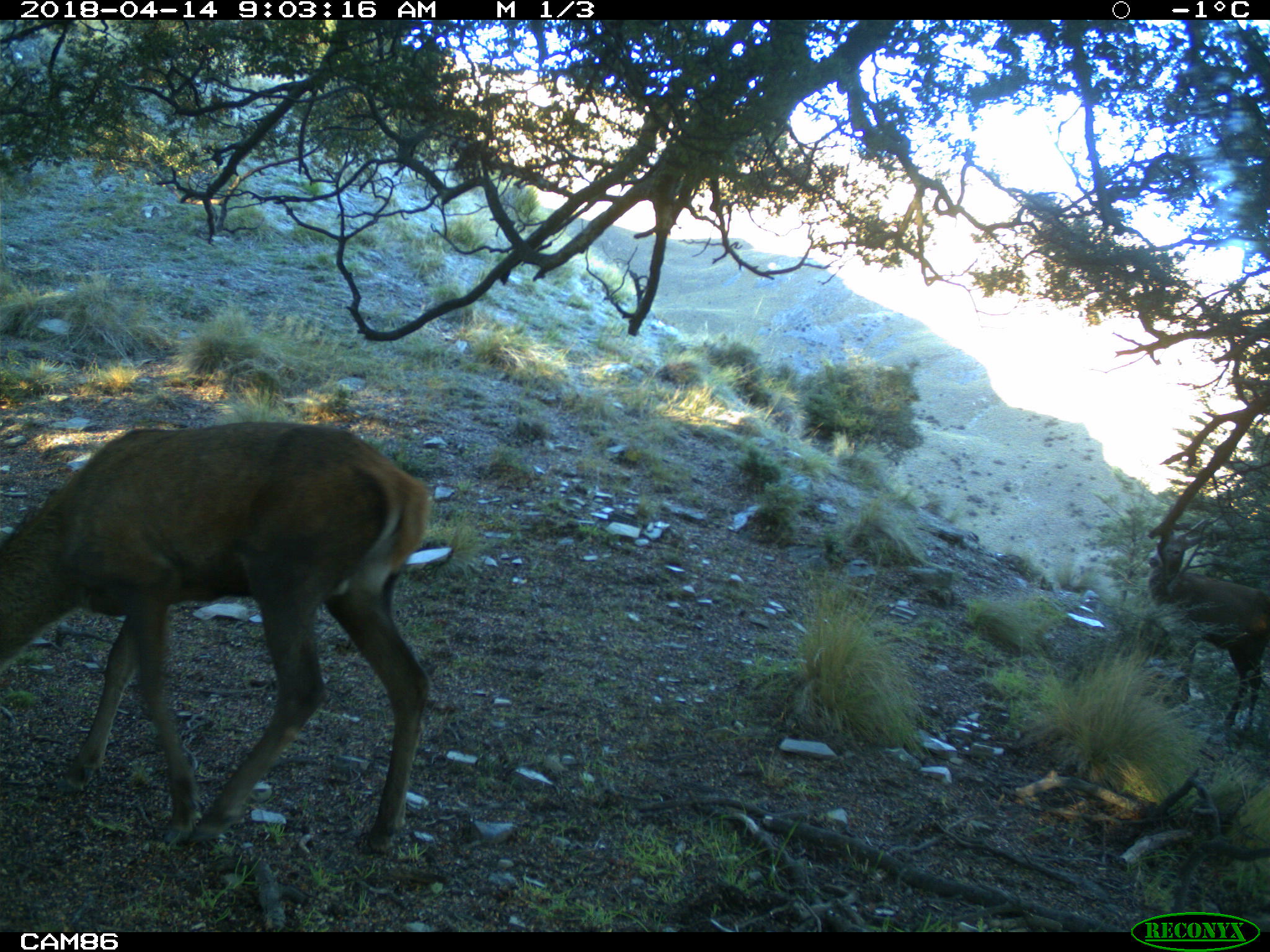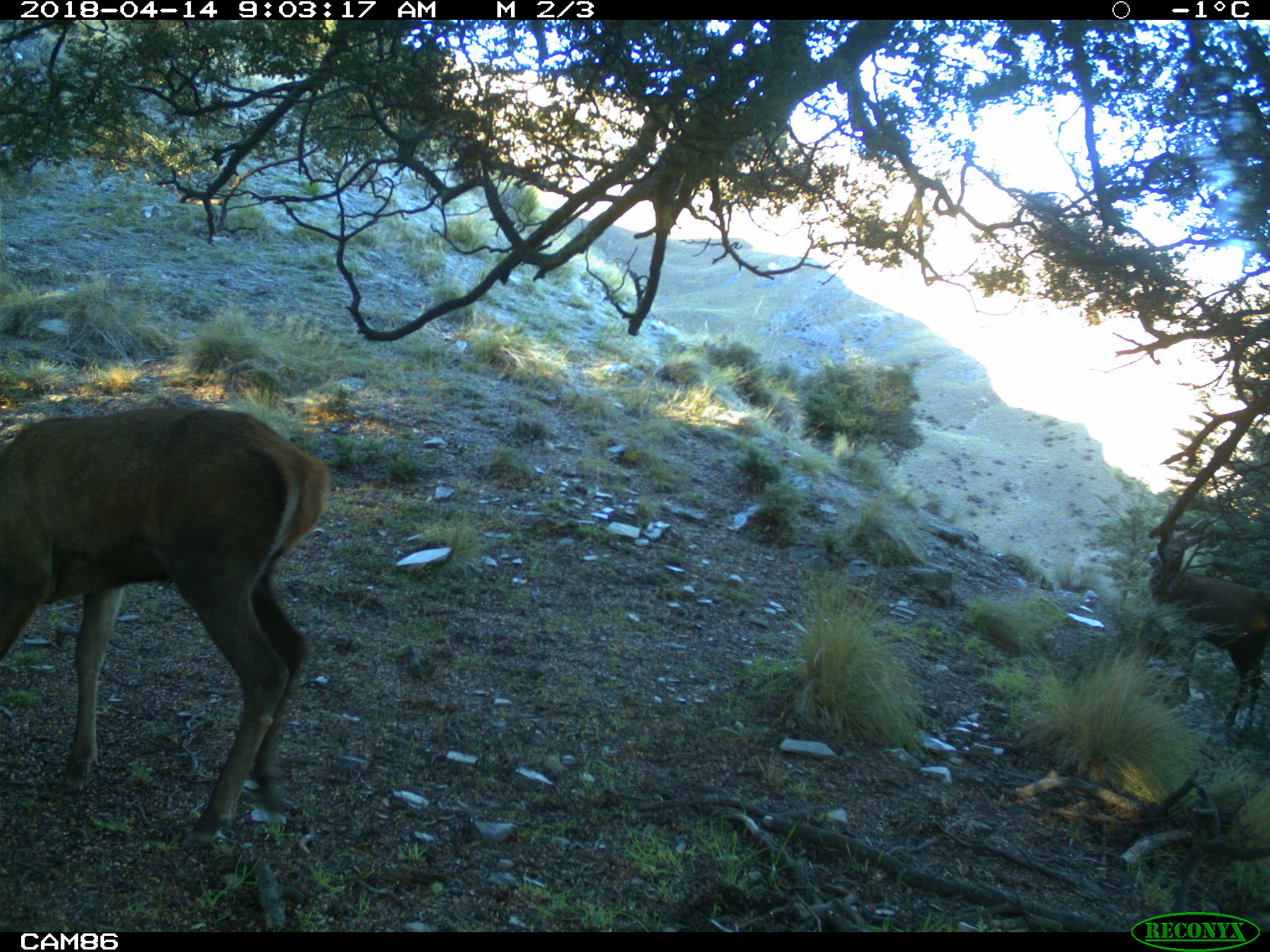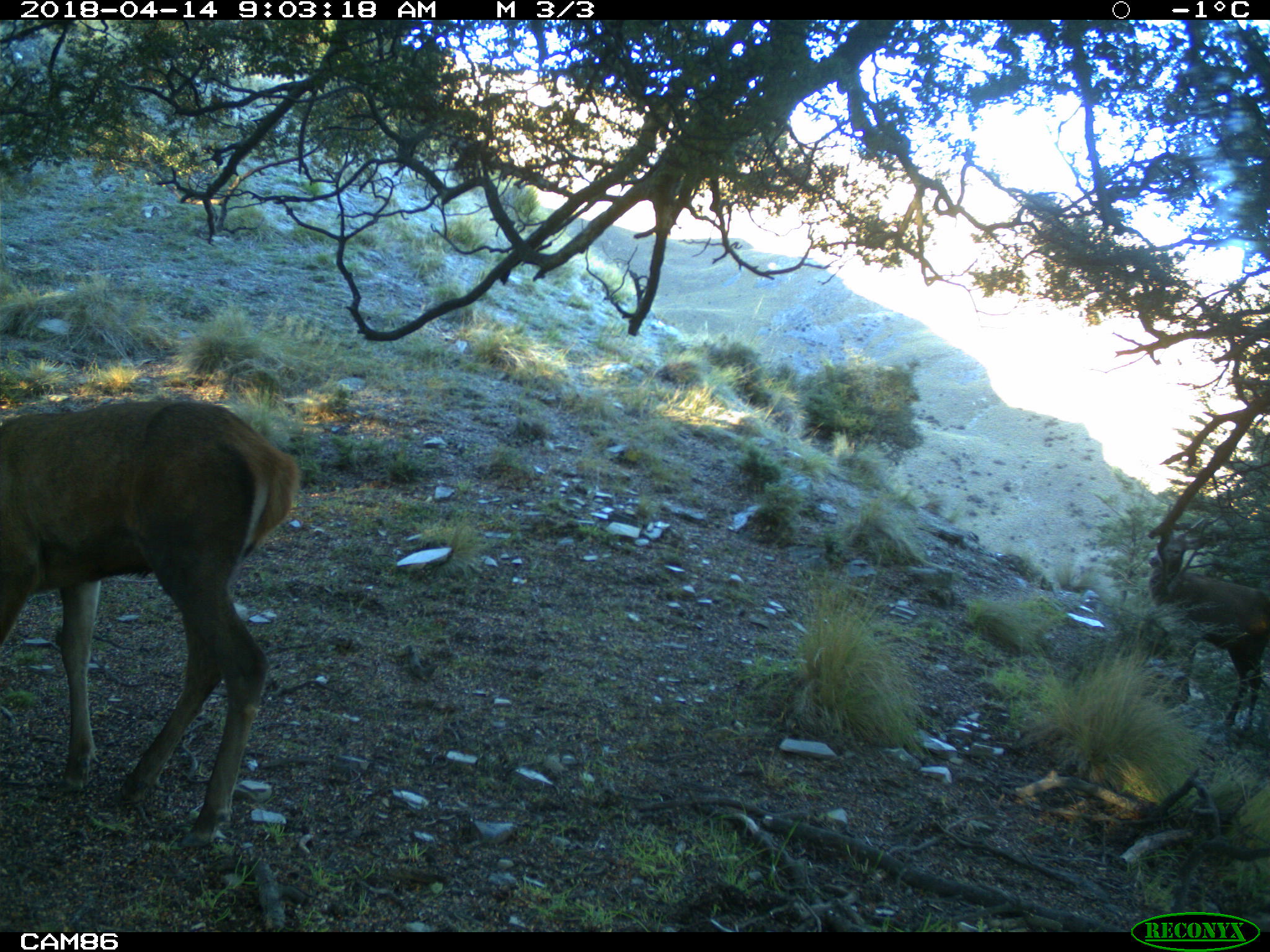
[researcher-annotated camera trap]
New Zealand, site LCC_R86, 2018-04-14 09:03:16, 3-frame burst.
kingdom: Animalia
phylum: Chordata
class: Mammalia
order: Artiodactyla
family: Cervidae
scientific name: Cervidae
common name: deer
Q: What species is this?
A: Deer (Cervidae).